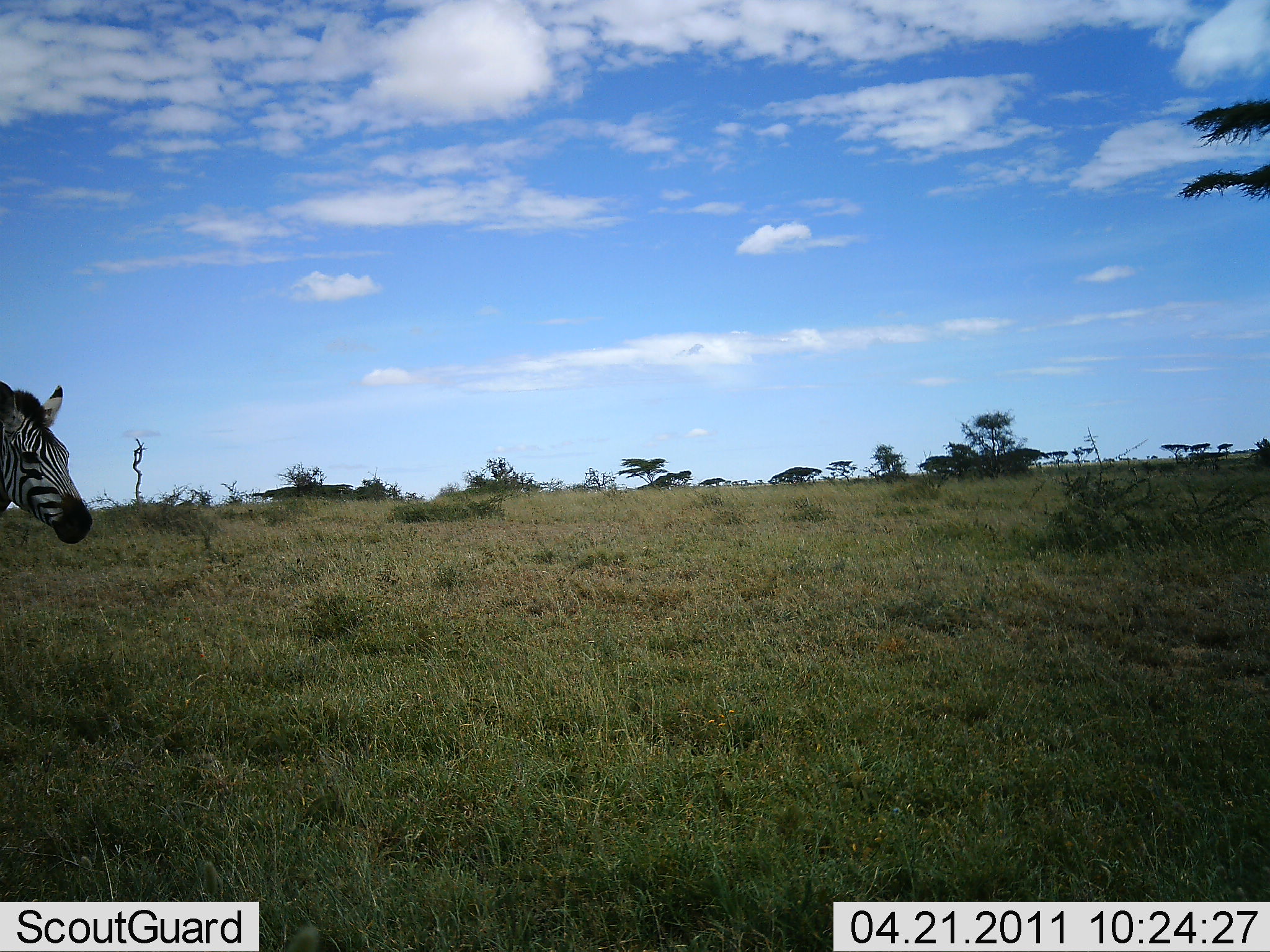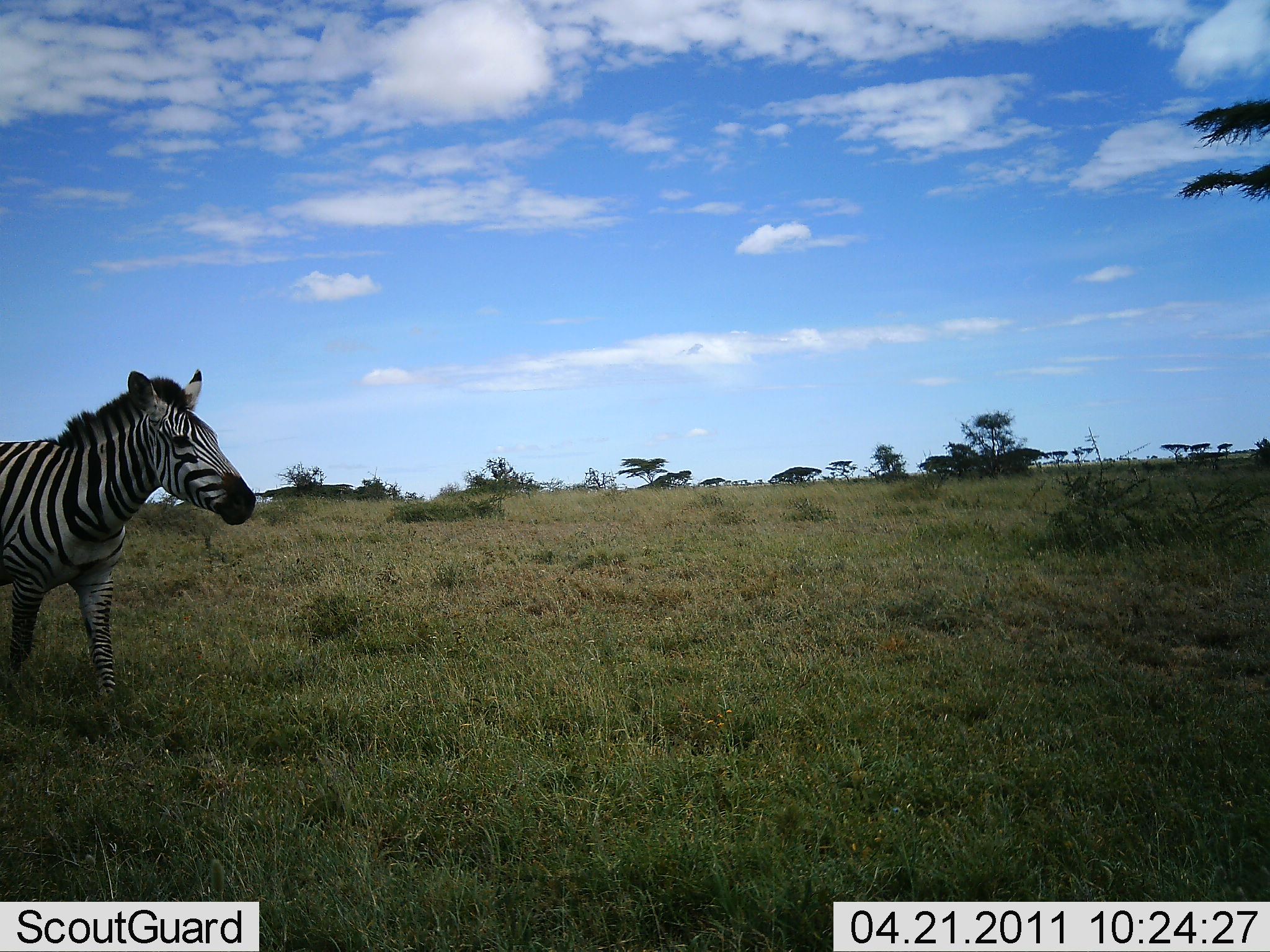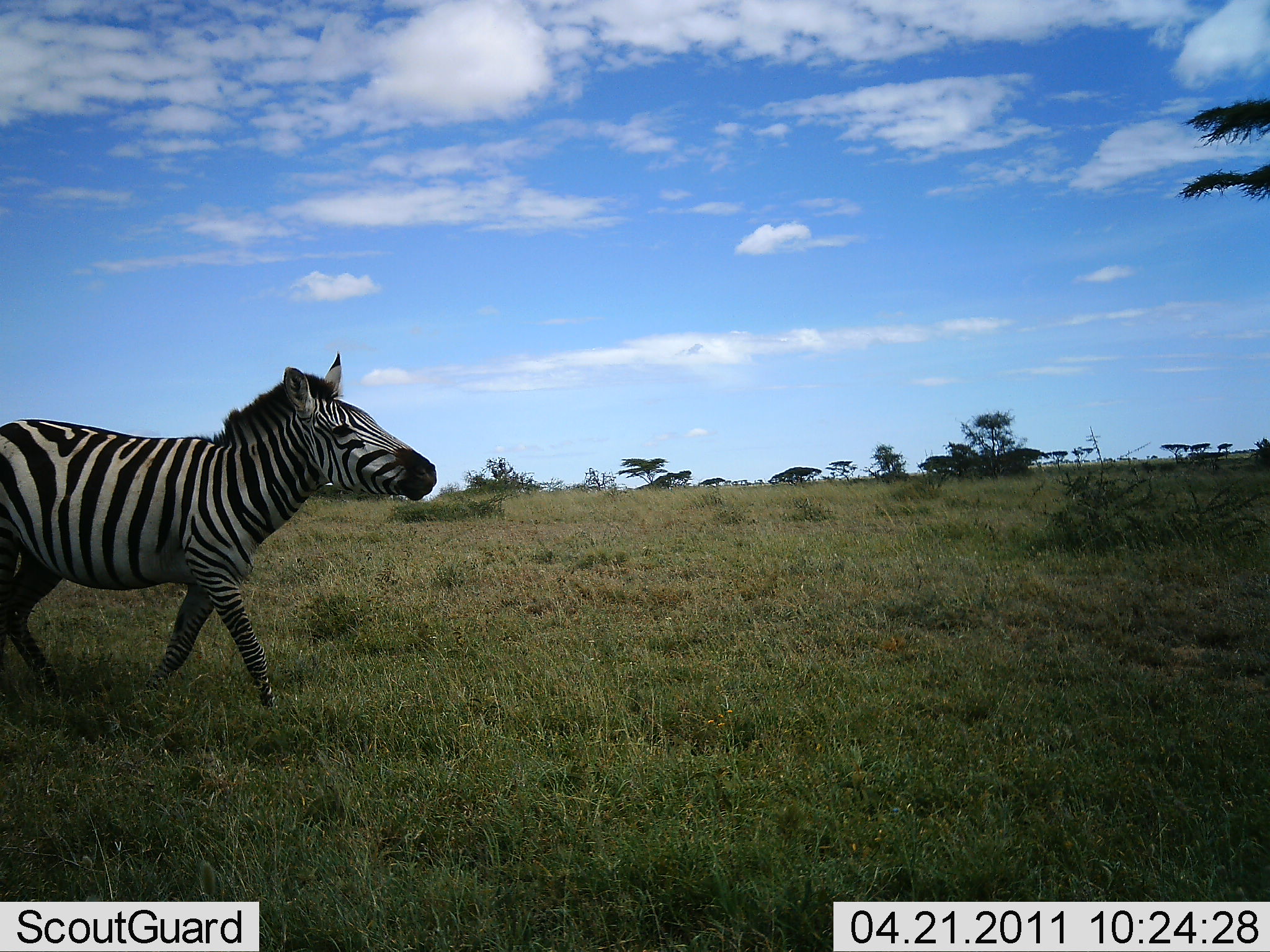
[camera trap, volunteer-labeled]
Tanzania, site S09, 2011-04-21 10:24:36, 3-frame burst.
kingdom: Animalia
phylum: Chordata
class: Mammalia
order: Perissodactyla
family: Equidae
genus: Equus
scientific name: Equus quagga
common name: plains zebra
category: zebra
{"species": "zebra (plains zebra) (Equus quagga)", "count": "1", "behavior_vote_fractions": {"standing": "0%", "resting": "0%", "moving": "100%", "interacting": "0%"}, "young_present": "0%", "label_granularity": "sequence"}